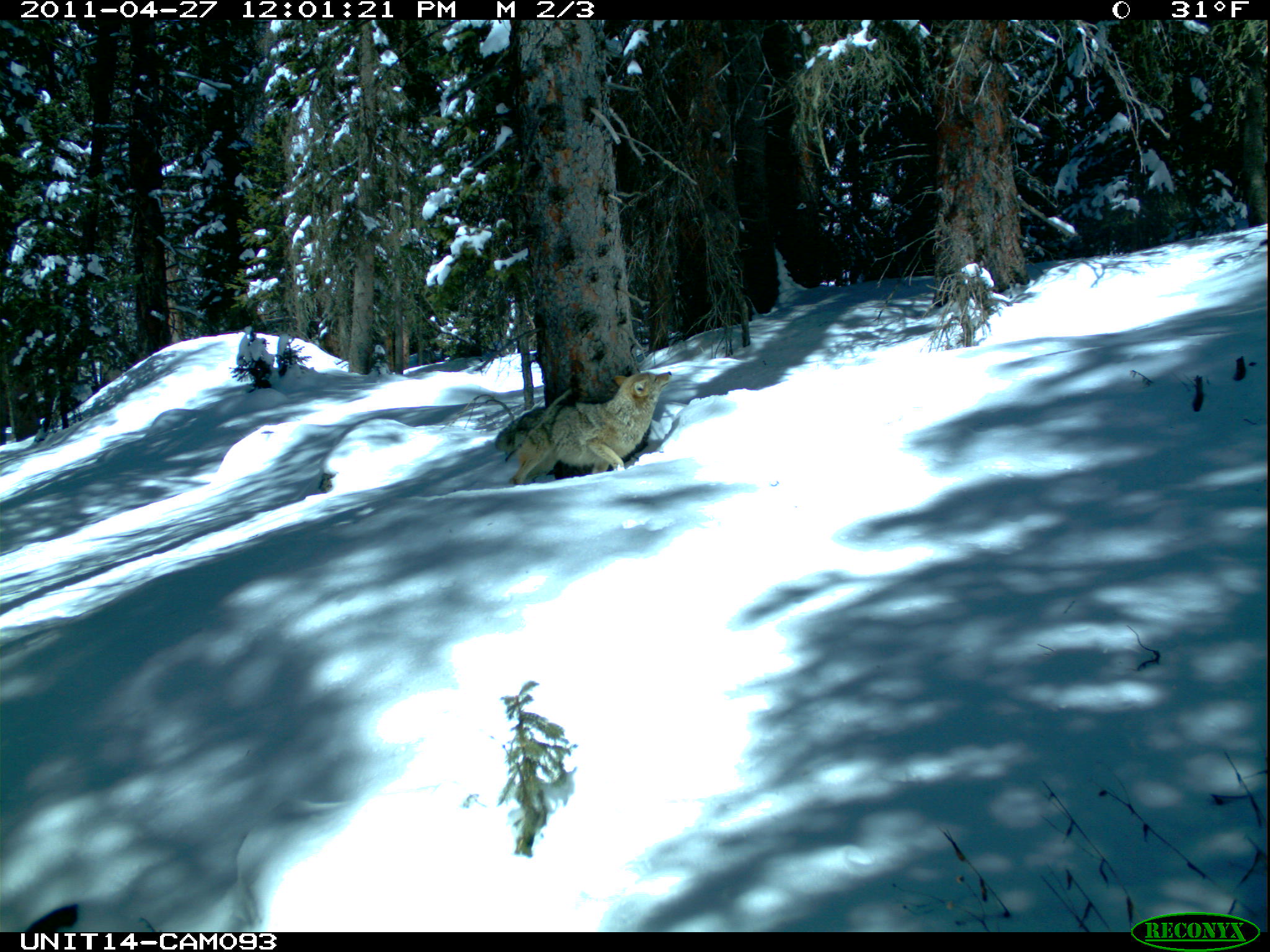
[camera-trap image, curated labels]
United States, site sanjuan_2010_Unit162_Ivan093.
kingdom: Animalia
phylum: Chordata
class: Mammalia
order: Carnivora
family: Canidae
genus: Canis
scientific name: Canis latrans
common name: coyote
Canis latrans (coyote).